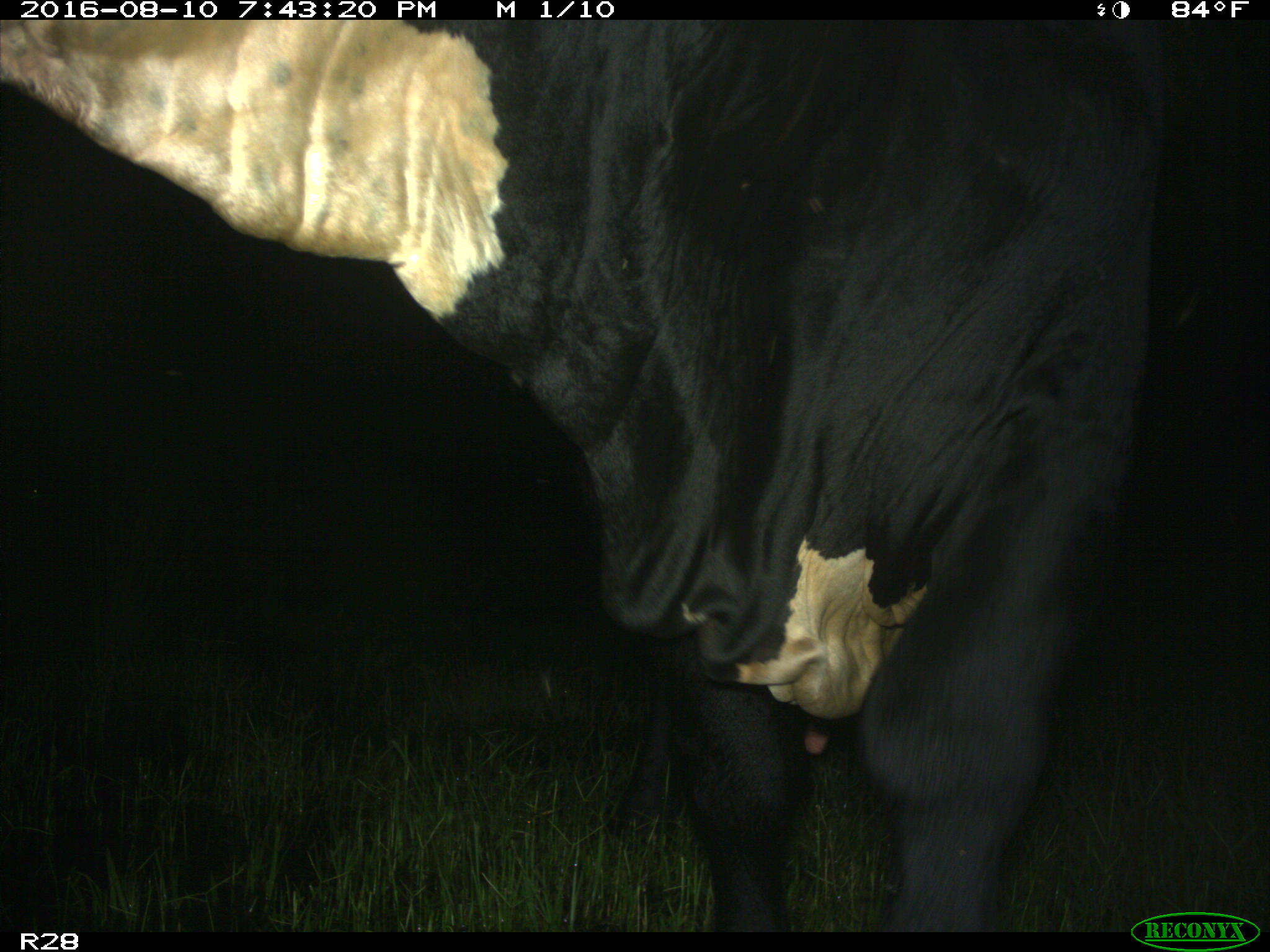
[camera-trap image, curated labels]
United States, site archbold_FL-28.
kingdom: Animalia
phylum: Chordata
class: Mammalia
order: Artiodactyla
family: Bovidae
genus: Bos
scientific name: Bos taurus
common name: domestic cow